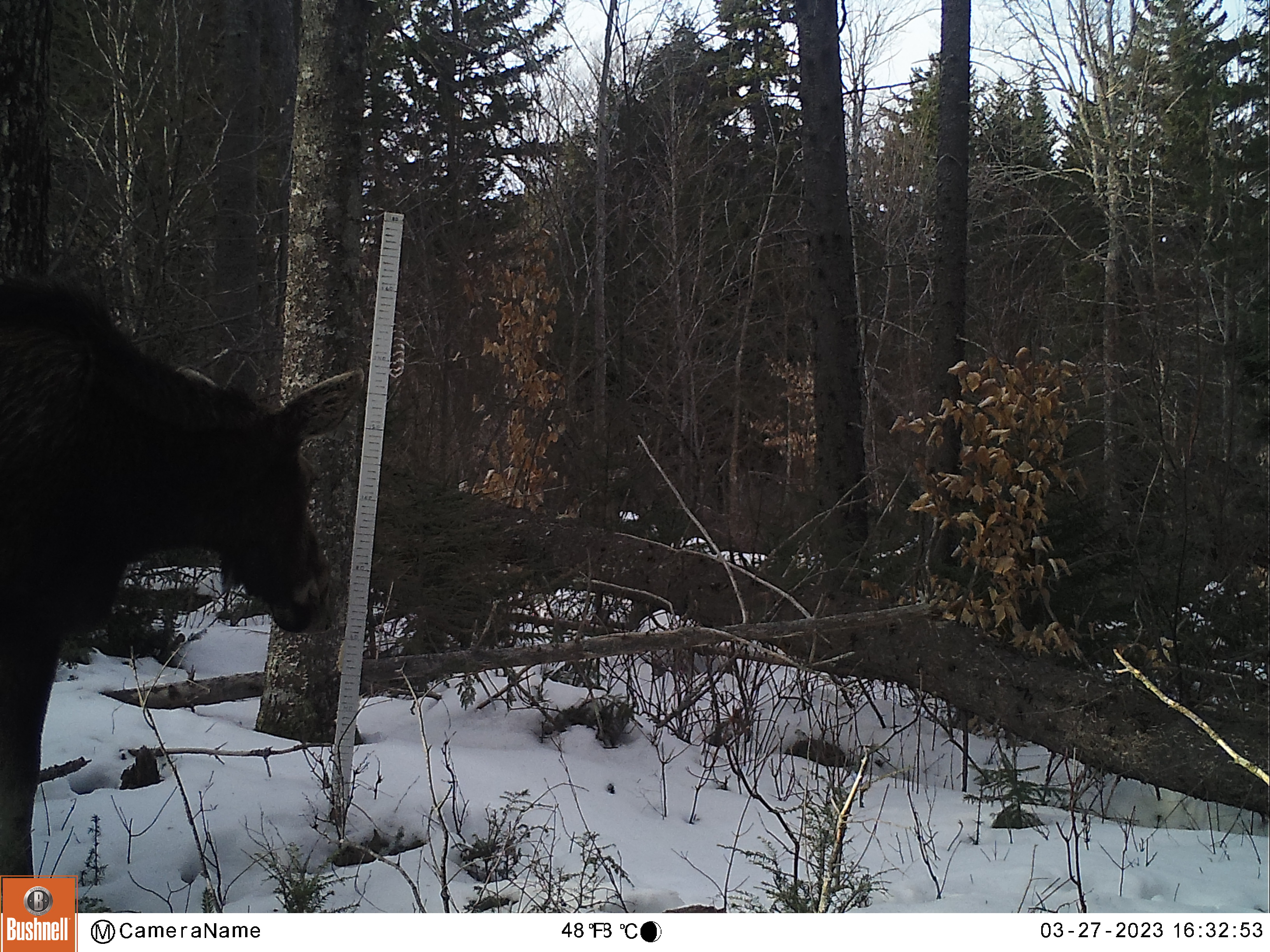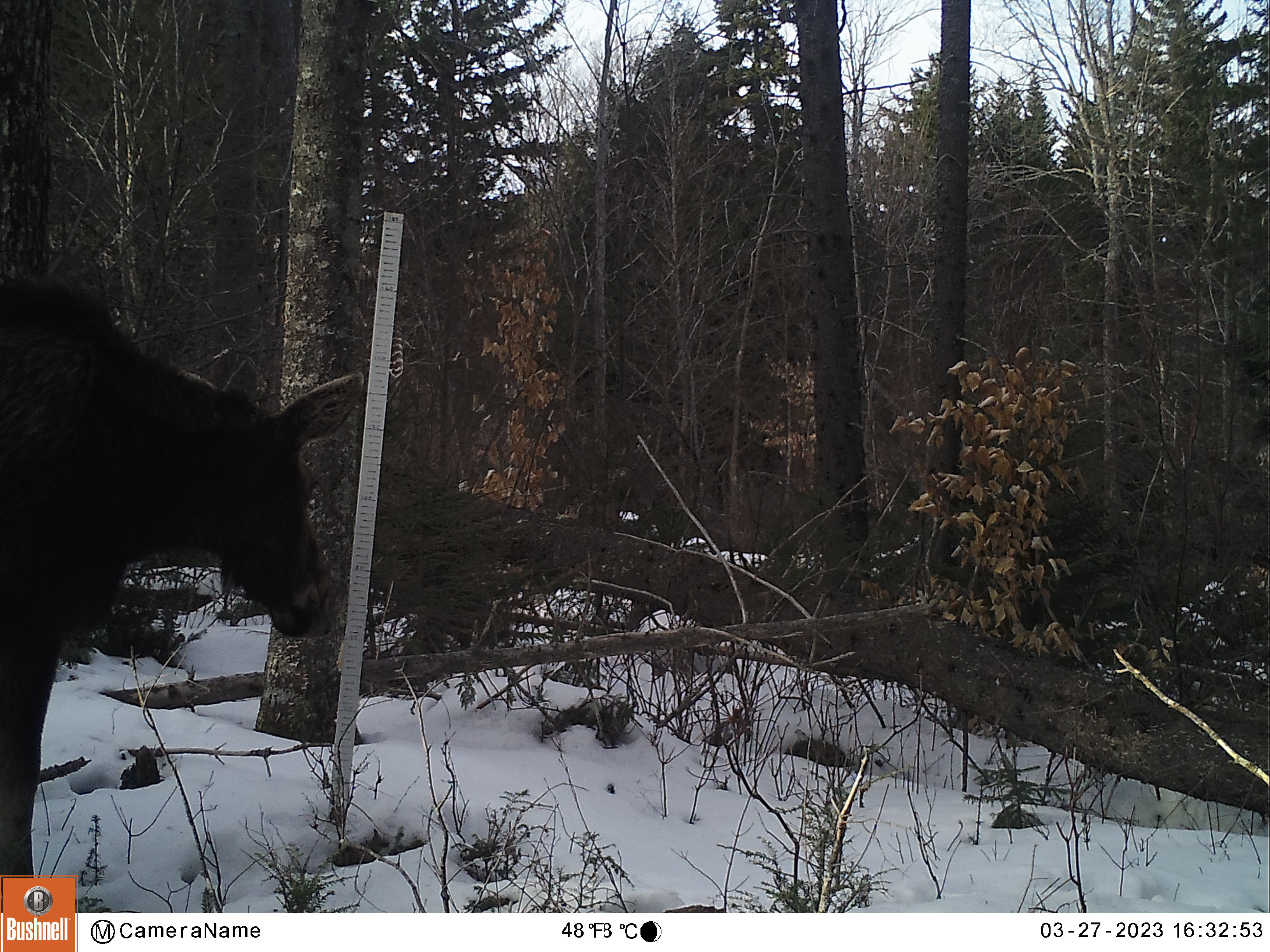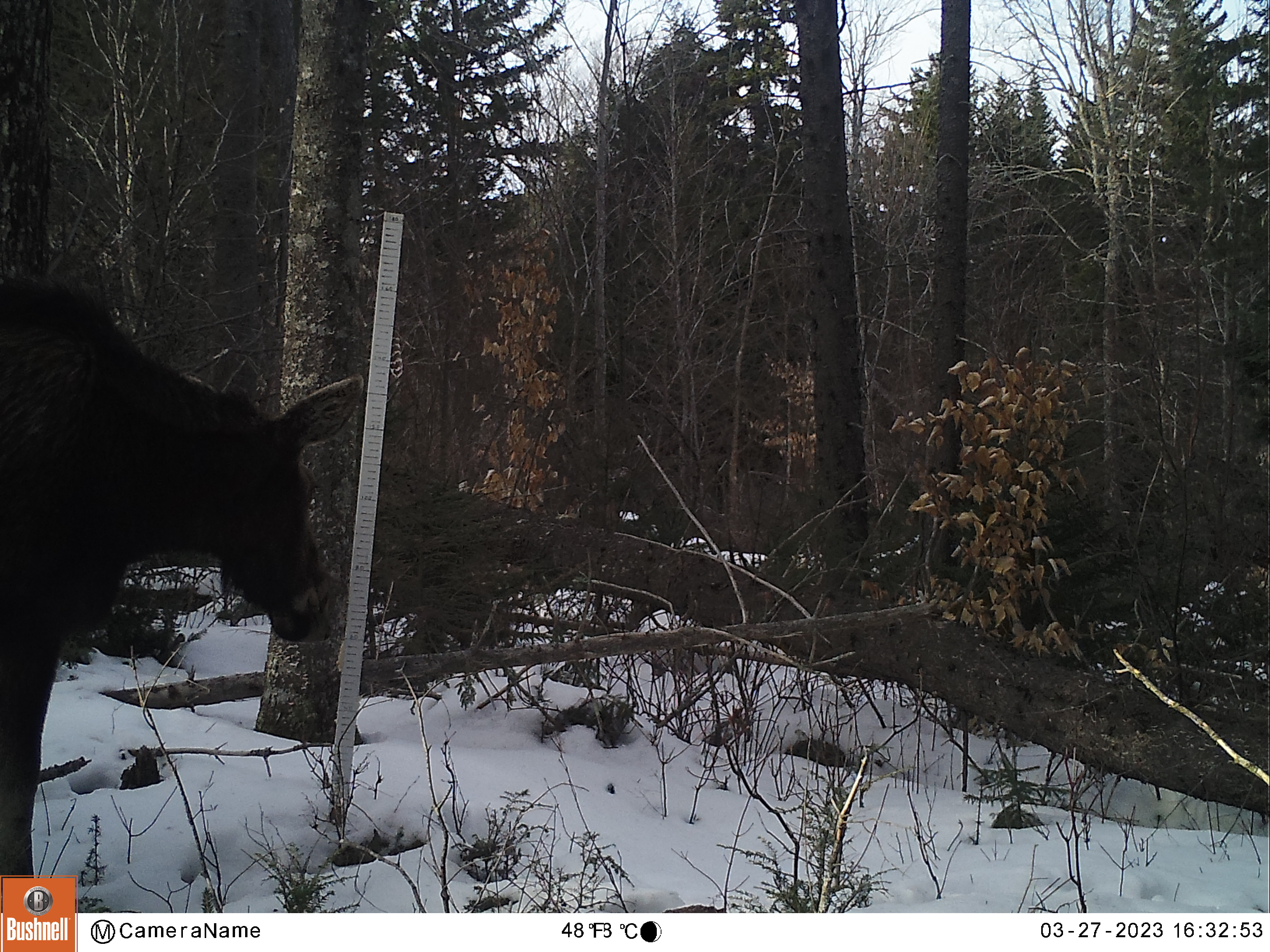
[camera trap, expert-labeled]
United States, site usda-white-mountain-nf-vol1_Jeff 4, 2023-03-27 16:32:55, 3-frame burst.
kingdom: Animalia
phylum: Chordata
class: Mammalia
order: Artiodactyla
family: Cervidae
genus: Alces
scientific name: Alces alces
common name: moose